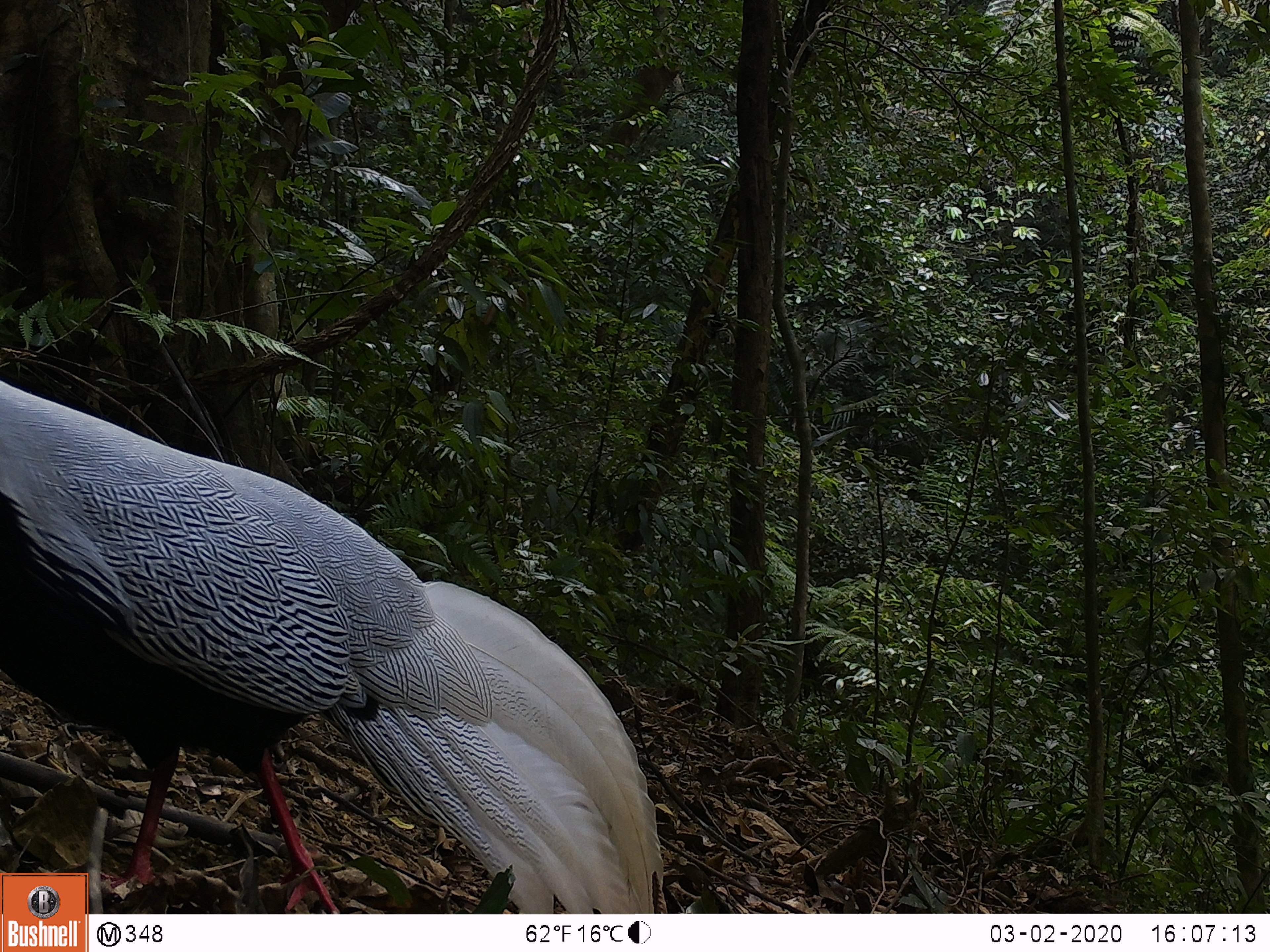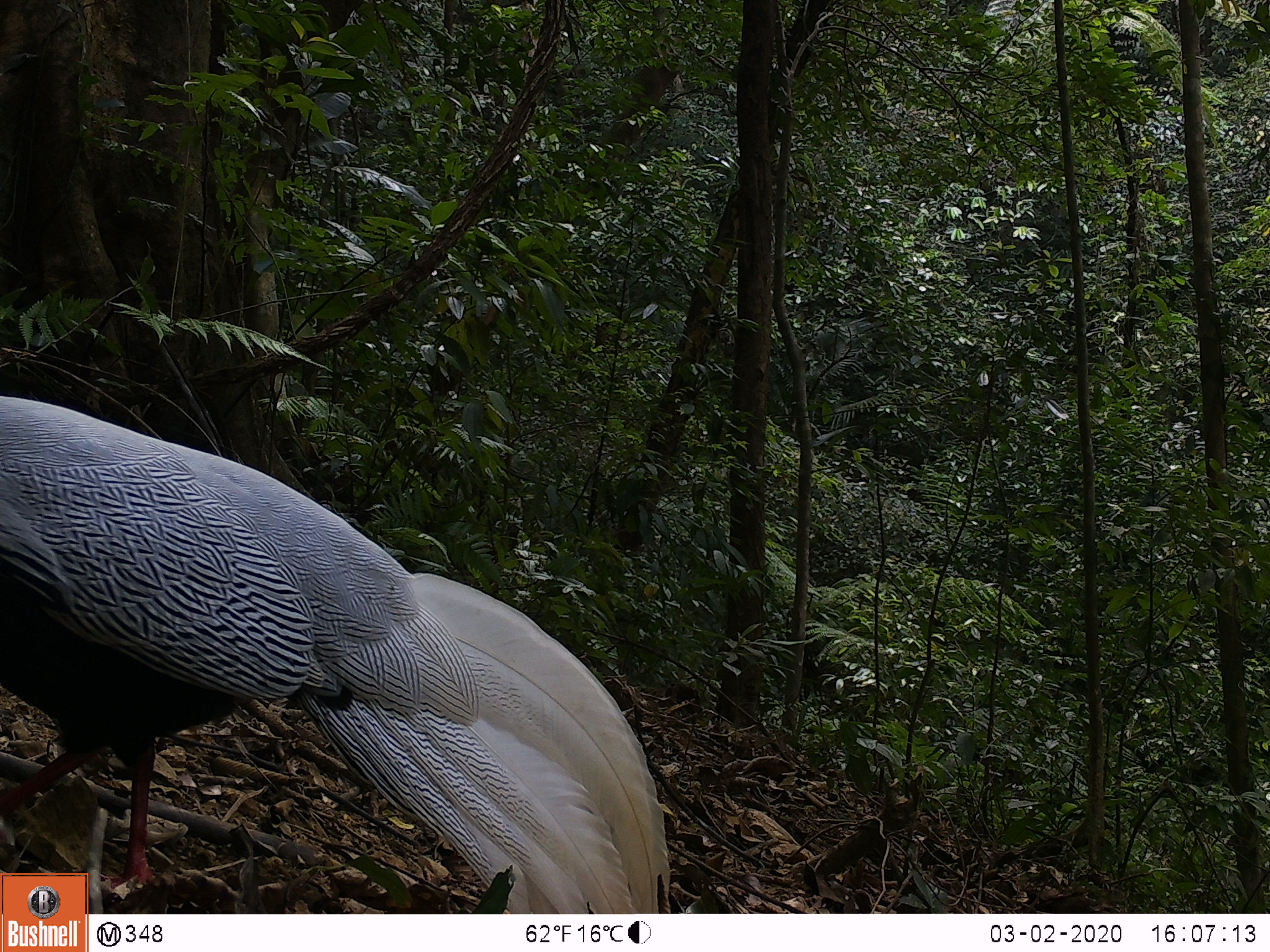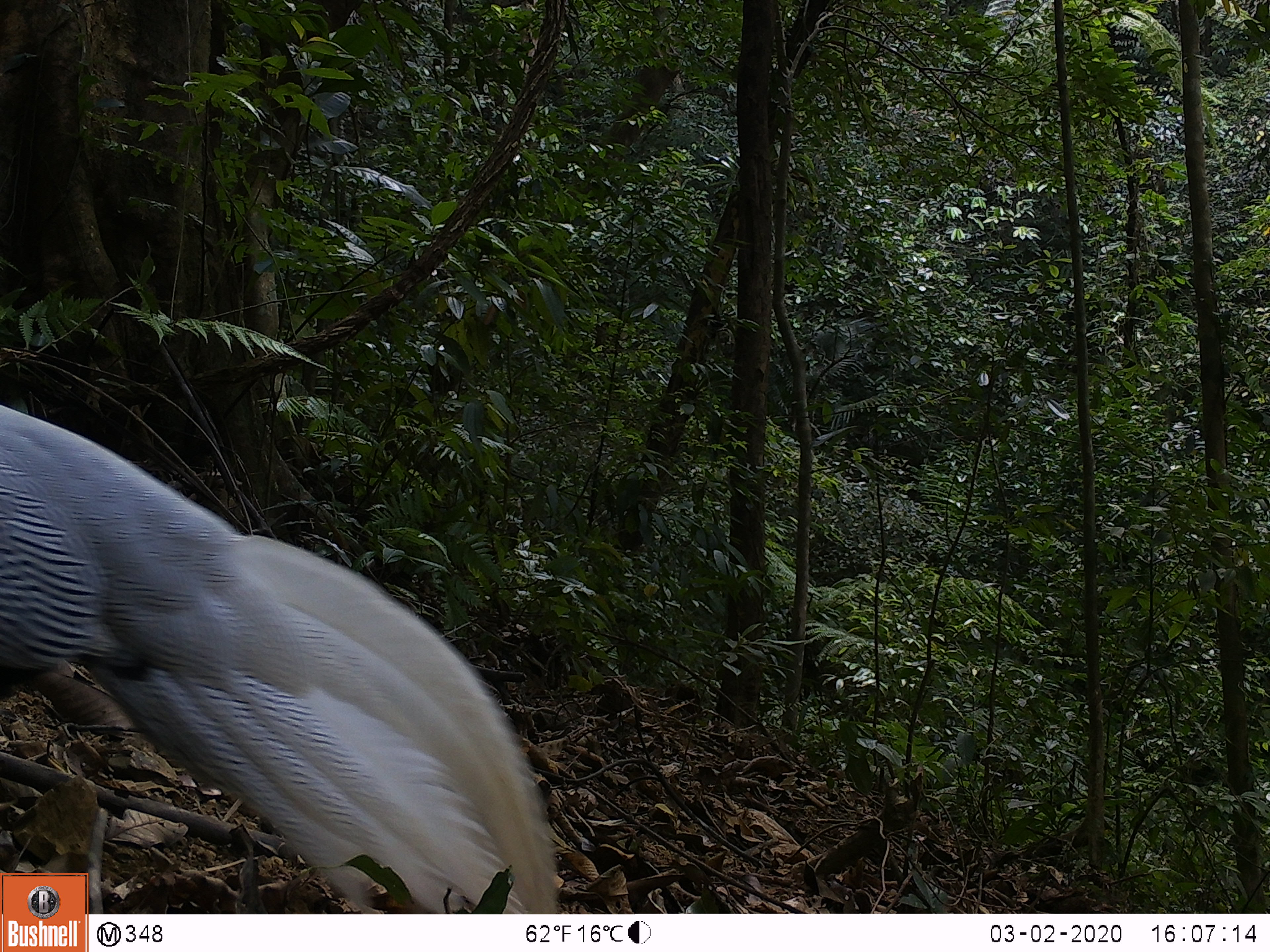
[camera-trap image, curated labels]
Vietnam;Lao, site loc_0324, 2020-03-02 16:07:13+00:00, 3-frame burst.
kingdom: Animalia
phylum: Chordata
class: Aves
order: Galliformes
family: Phasianidae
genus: Lophura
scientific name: Lophura nycthemera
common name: silver pheasant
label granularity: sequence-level